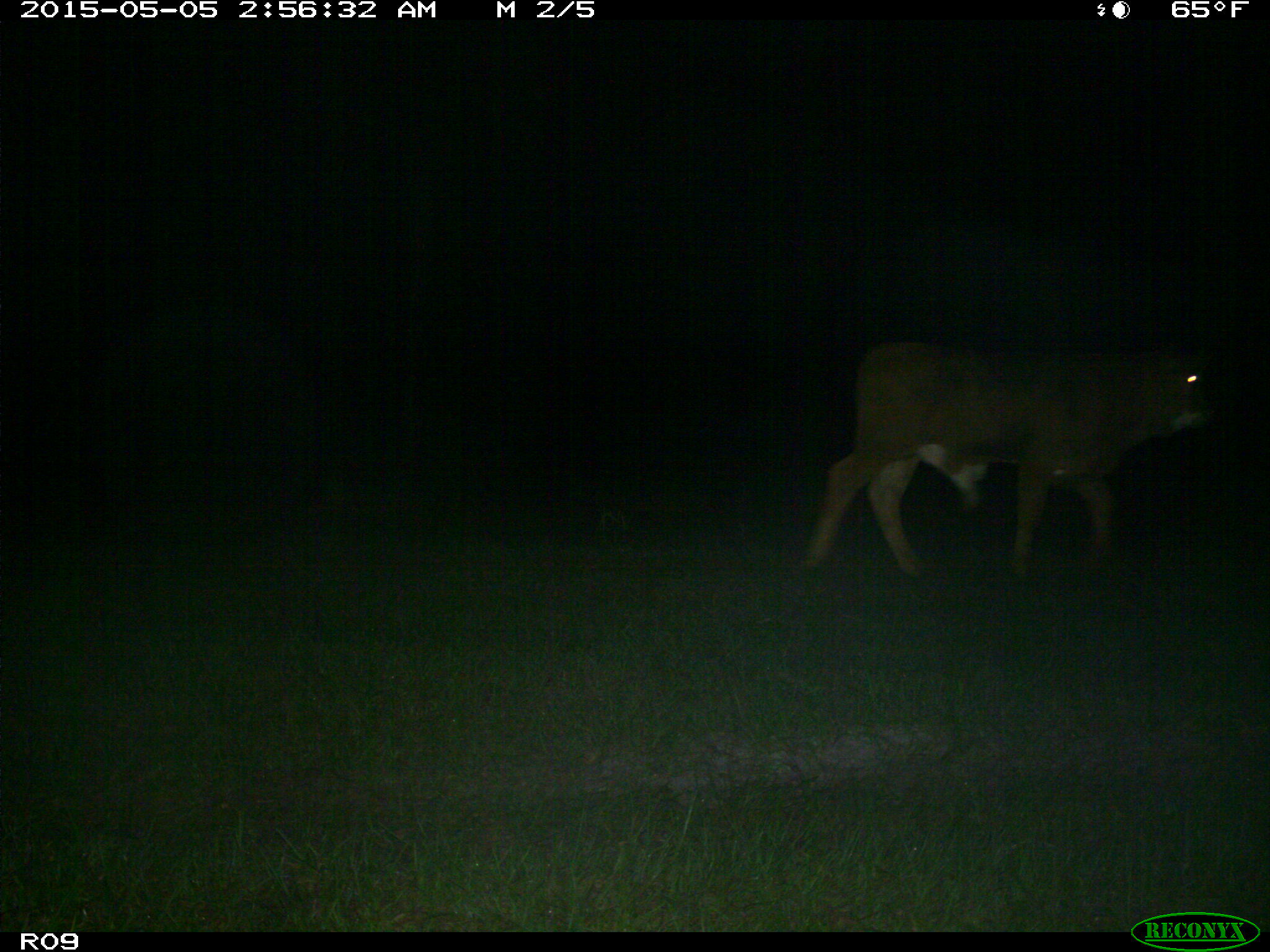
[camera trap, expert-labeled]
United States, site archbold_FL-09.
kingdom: Animalia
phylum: Chordata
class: Mammalia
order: Artiodactyla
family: Bovidae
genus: Bos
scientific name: Bos taurus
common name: domestic cow